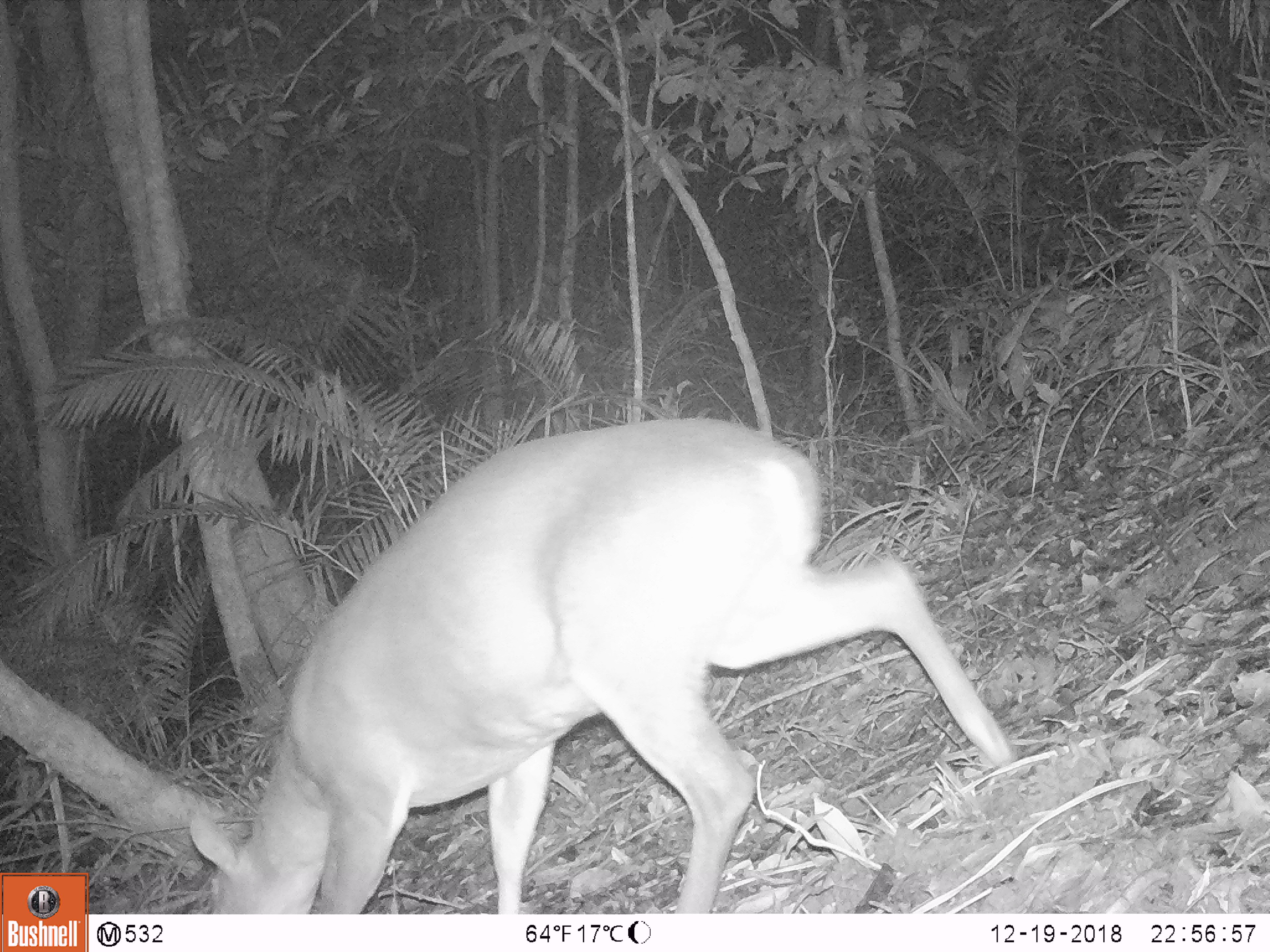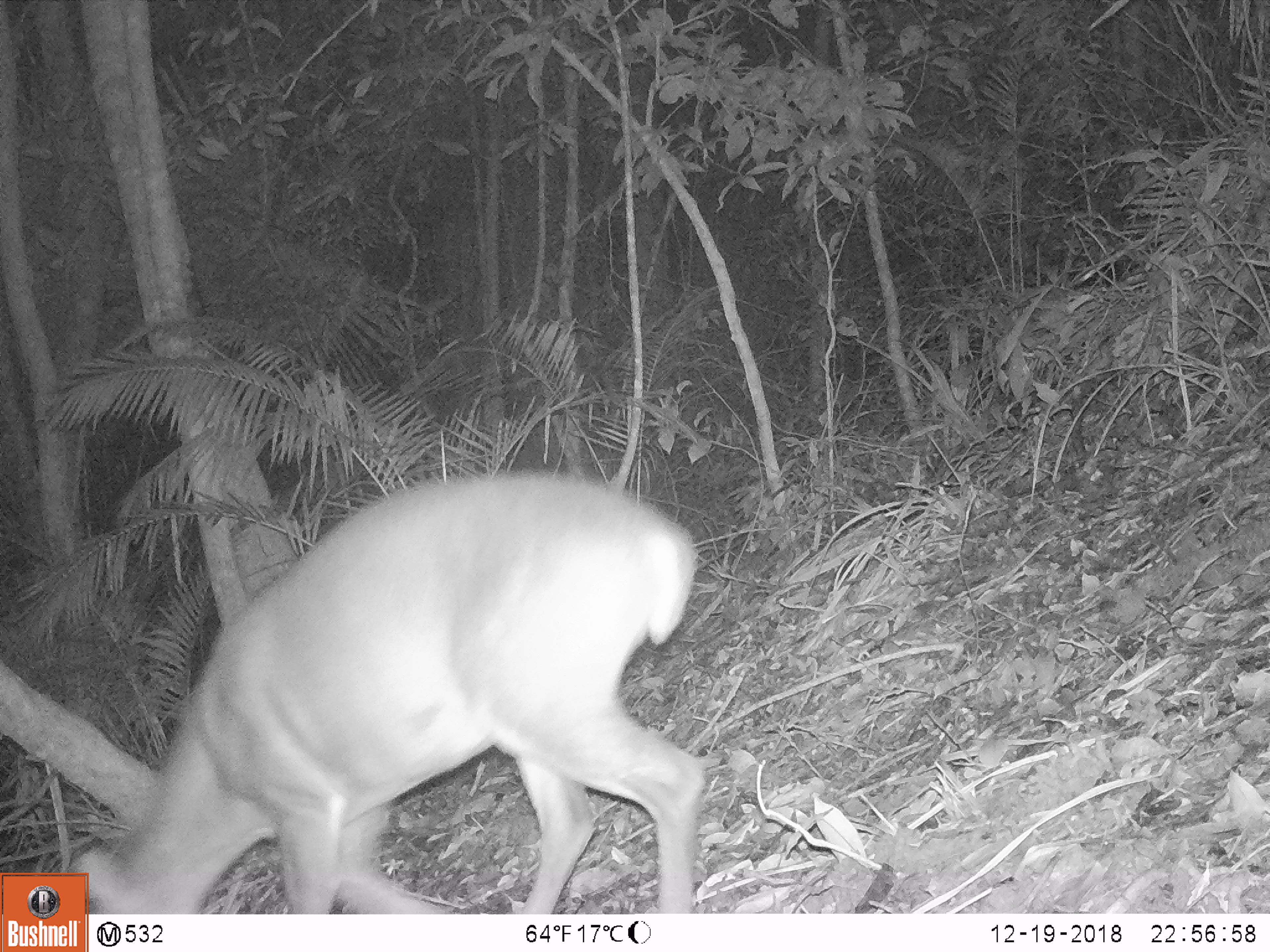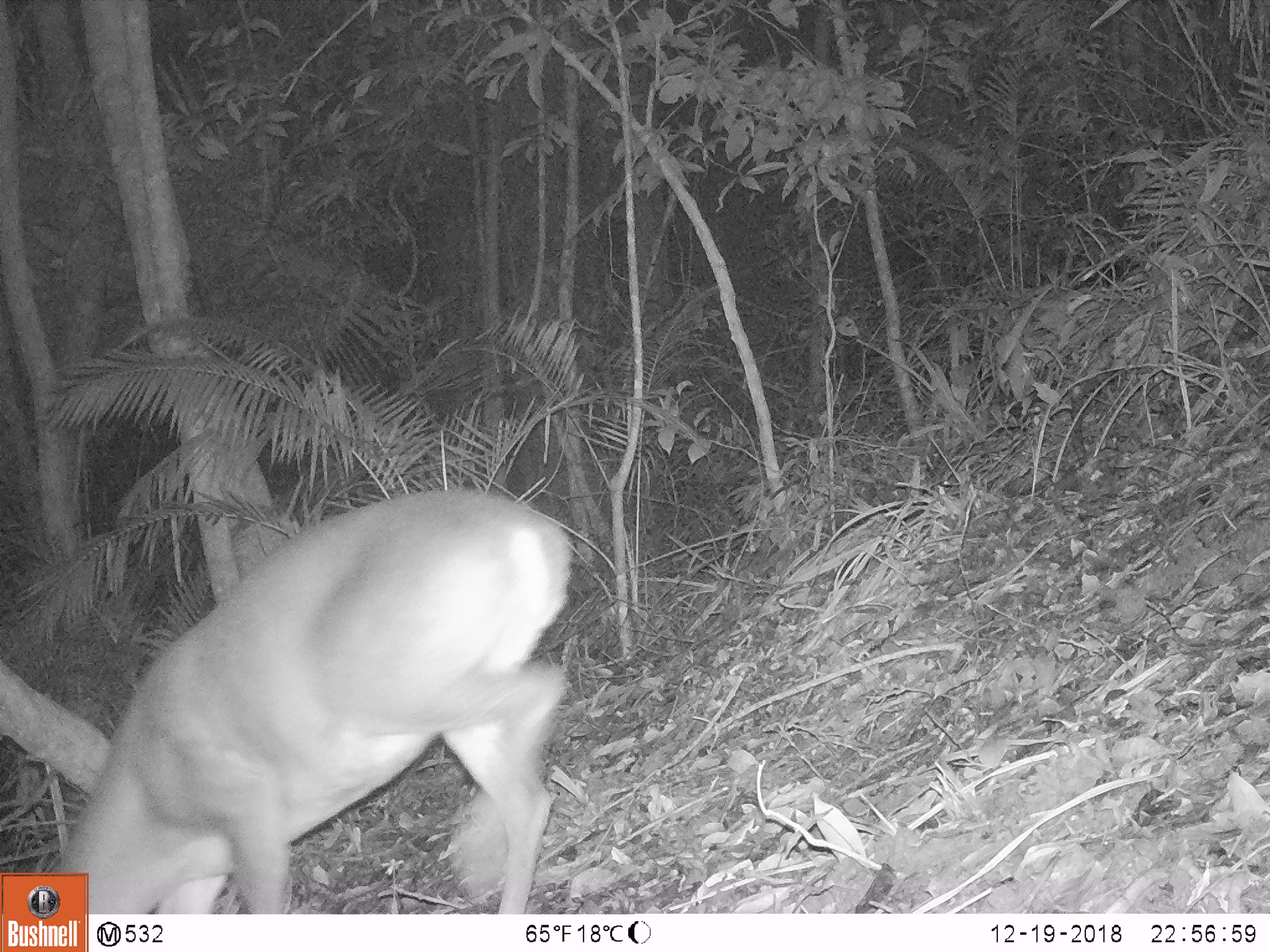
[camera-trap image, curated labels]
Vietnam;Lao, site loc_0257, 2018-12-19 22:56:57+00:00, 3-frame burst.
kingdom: Animalia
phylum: Chordata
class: Mammalia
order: Artiodactyla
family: Cervidae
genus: Muntiacus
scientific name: Muntiacus vuquangensis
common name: large-antlered muntjac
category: large antlered muntjac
Large antlered muntjac (large-antlered muntjac) (Muntiacus vuquangensis). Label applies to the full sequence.